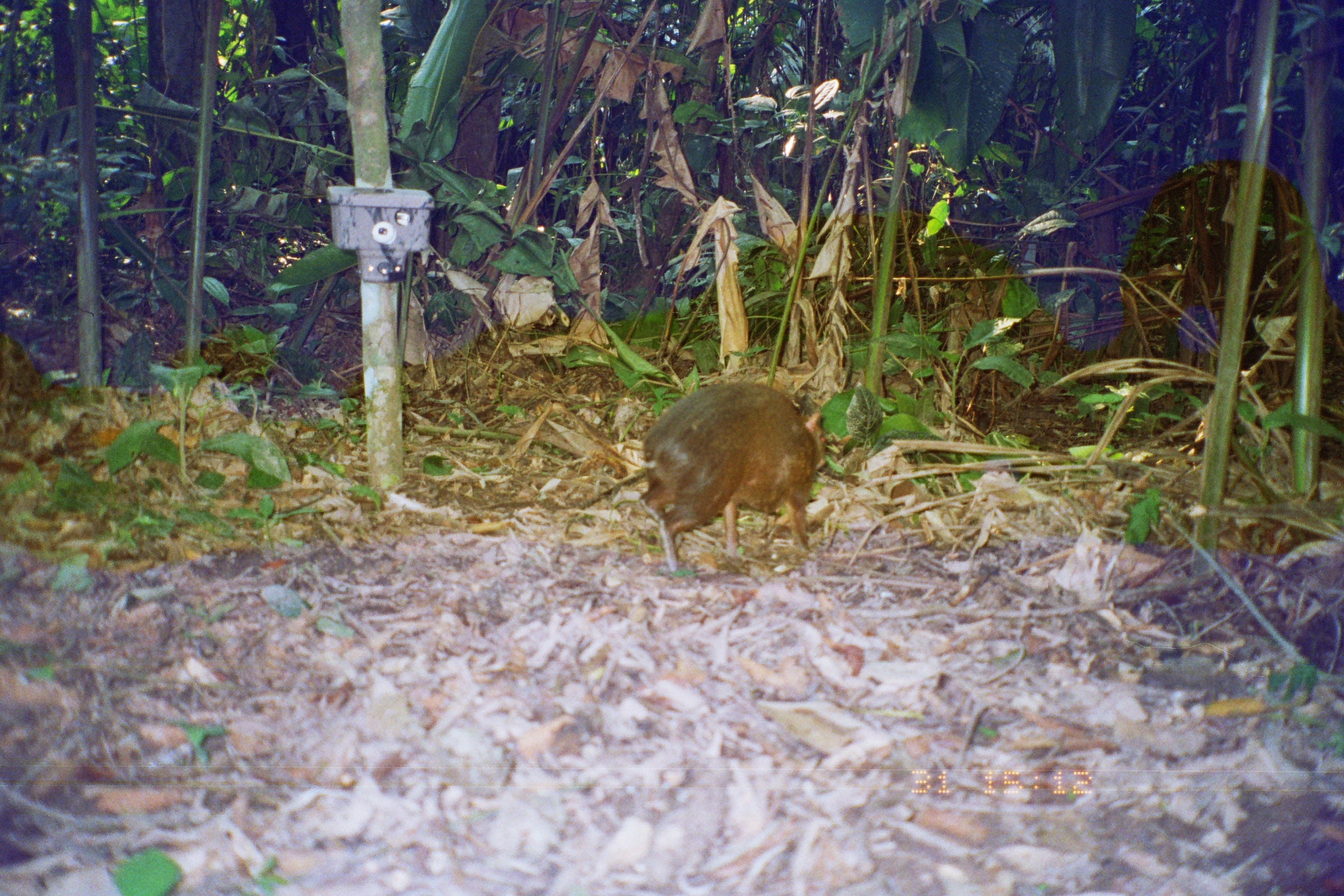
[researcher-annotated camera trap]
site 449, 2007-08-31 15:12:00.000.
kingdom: Animalia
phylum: Chordata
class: Mammalia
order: Rodentia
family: Dasyproctidae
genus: Dasyprocta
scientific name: Dasyprocta punctata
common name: central american agouti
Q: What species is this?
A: Dasyprocta punctata (central american agouti).